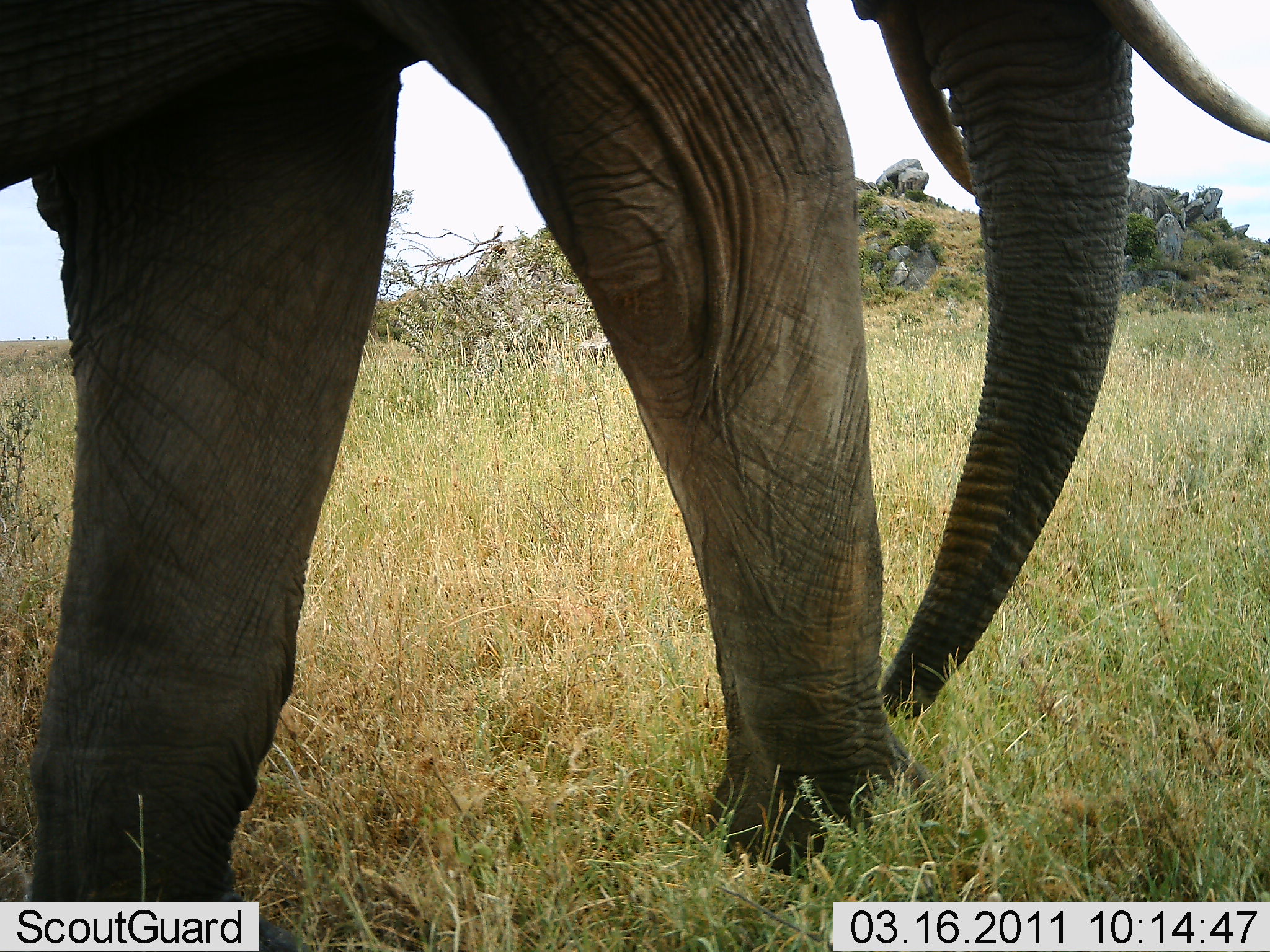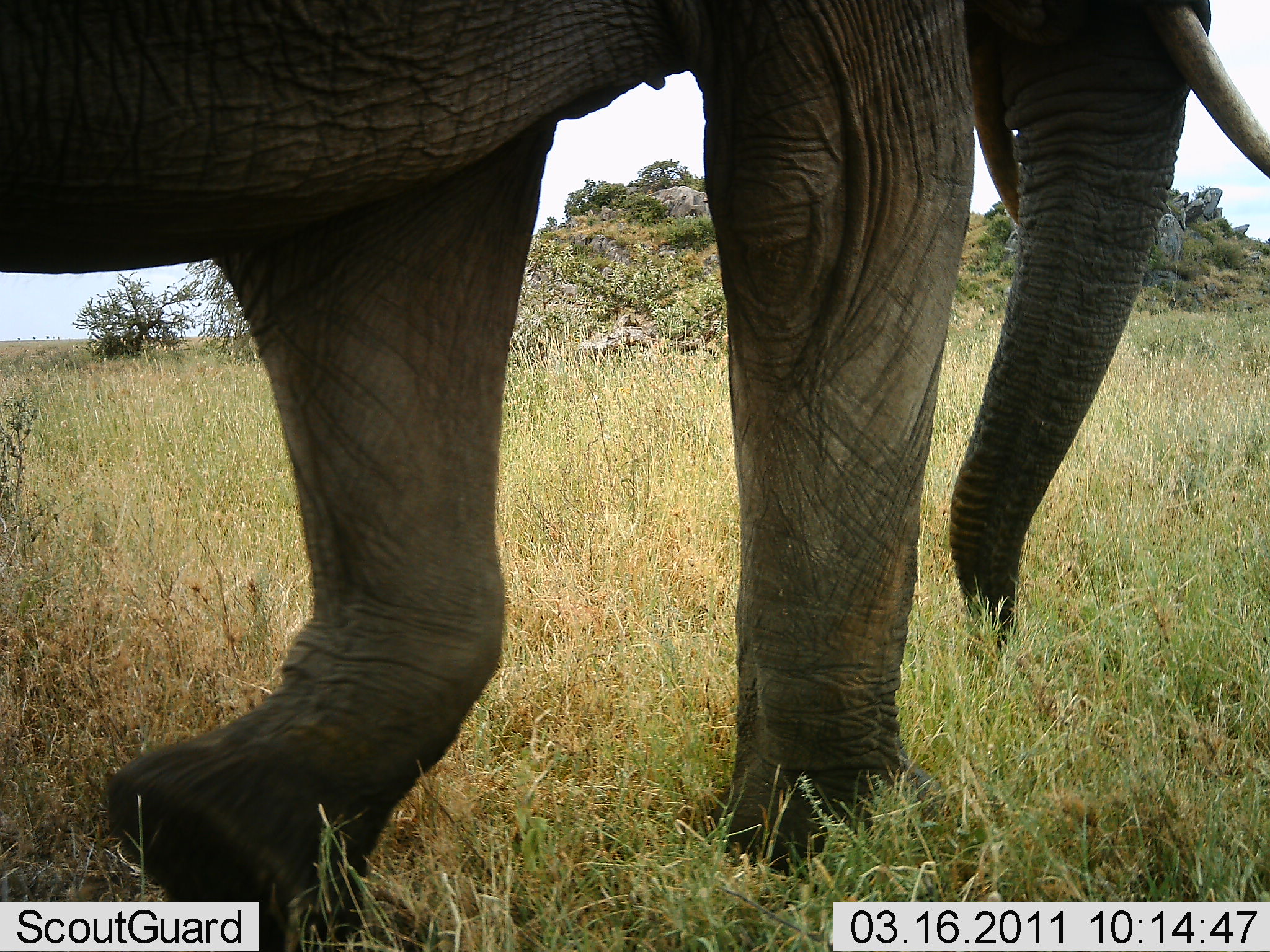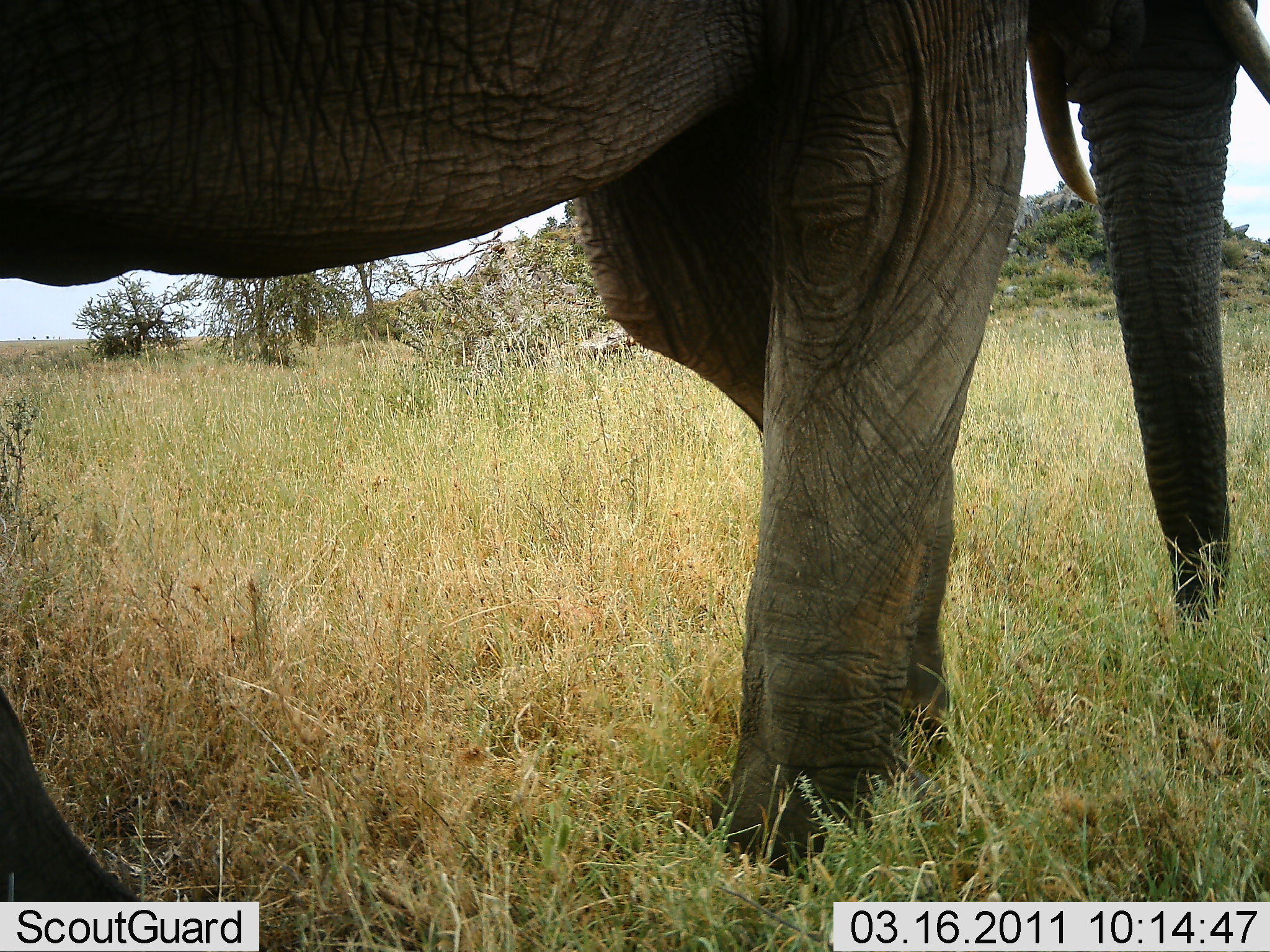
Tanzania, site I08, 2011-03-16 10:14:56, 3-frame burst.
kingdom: Animalia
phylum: Chordata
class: Mammalia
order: Proboscidea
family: Elephantidae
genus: Loxodonta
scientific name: Loxodonta africana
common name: african bush elephant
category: elephant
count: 1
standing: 8%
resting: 0%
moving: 92%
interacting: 0%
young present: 0%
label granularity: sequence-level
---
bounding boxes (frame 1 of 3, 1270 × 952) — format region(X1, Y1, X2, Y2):
animal: region(1, 1, 1270, 952)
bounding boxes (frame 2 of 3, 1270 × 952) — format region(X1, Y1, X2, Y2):
animal: region(1, 1, 1270, 951)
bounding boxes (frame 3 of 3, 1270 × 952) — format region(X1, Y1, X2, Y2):
animal: region(0, 0, 1270, 952)